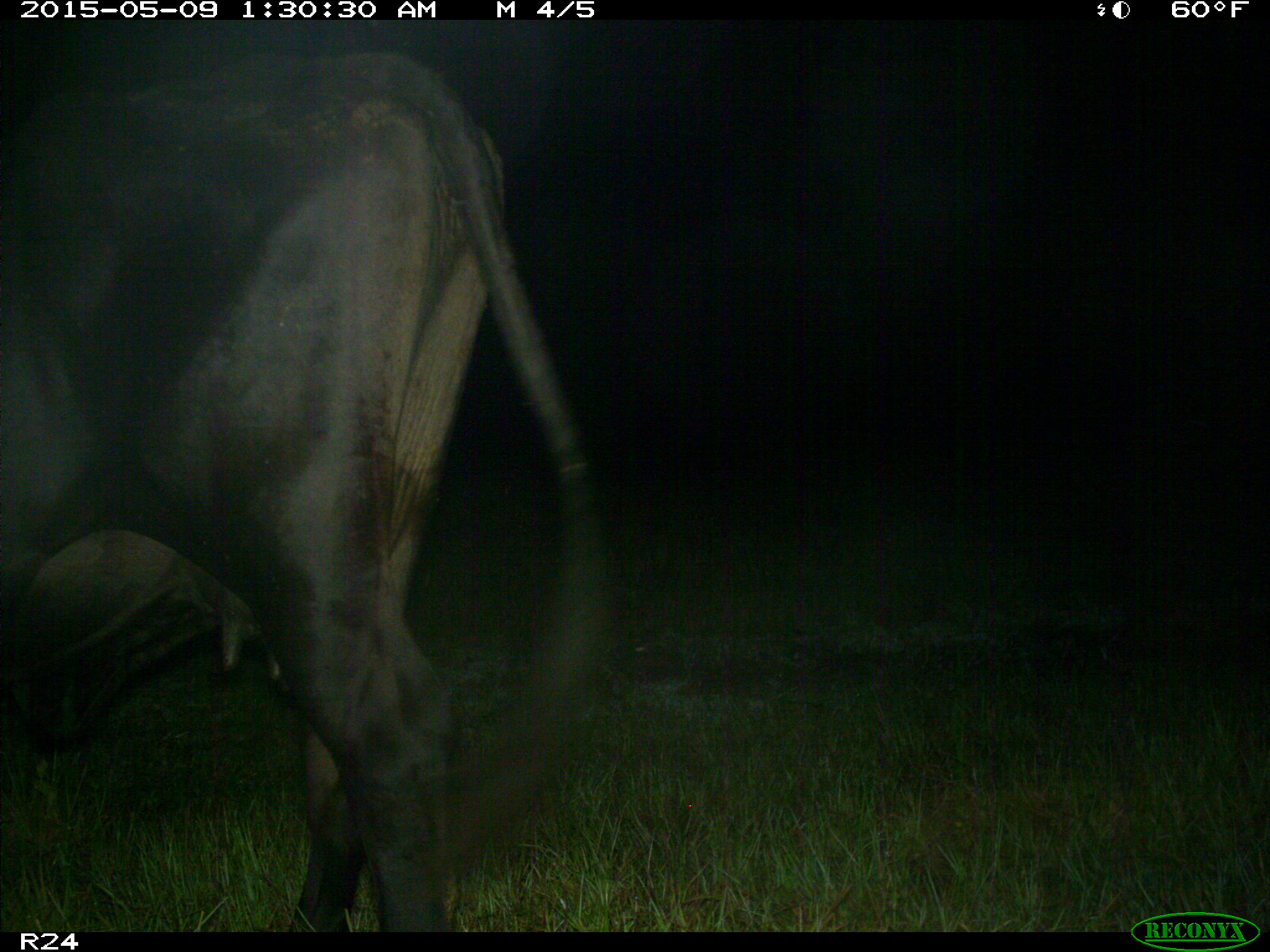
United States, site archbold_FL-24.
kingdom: Animalia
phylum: Chordata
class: Mammalia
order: Artiodactyla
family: Bovidae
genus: Bos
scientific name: Bos taurus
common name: domestic cow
Bos taurus (domestic cow).